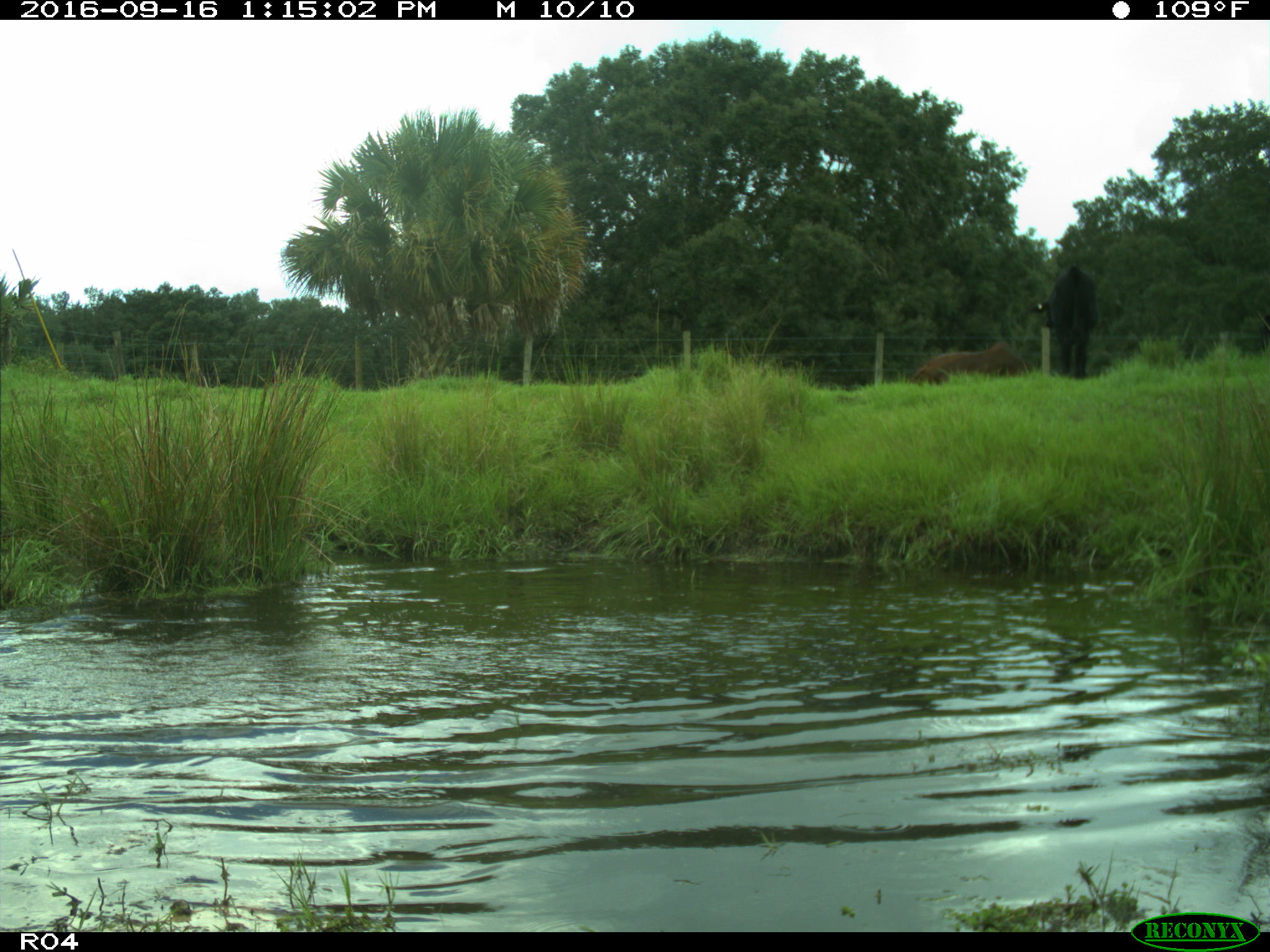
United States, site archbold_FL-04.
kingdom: Animalia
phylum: Chordata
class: Mammalia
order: Artiodactyla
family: Bovidae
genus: Bos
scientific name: Bos taurus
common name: domestic cow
Bos taurus (domestic cow).